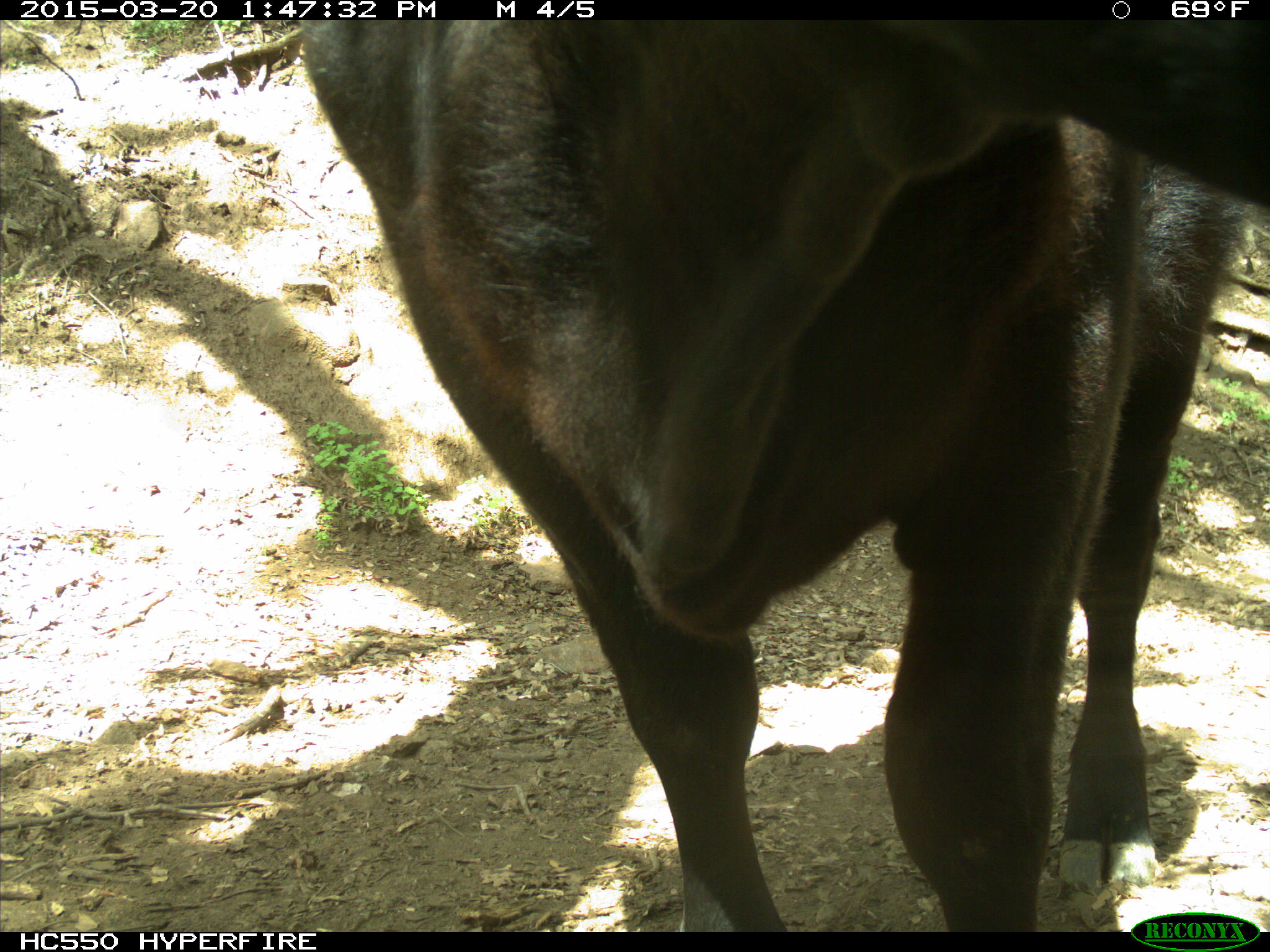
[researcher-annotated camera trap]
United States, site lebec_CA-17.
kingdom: Animalia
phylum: Chordata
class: Mammalia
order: Artiodactyla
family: Bovidae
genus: Bos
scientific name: Bos taurus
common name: domestic cow